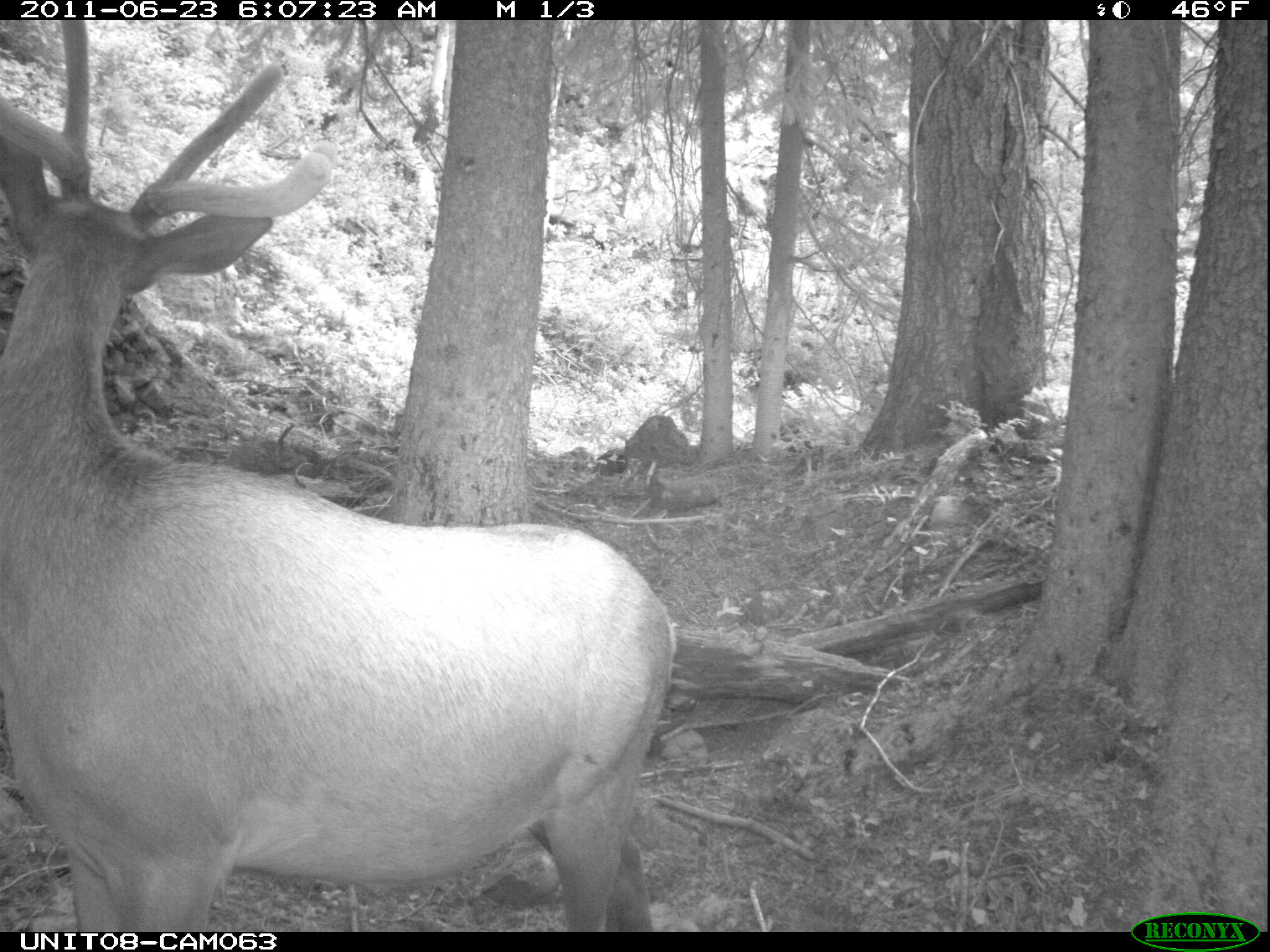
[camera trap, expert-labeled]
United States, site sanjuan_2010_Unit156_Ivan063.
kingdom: Animalia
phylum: Chordata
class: Mammalia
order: Artiodactyla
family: Cervidae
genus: Cervus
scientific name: Cervus elaphus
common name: red deer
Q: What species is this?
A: Cervus elaphus (red deer).